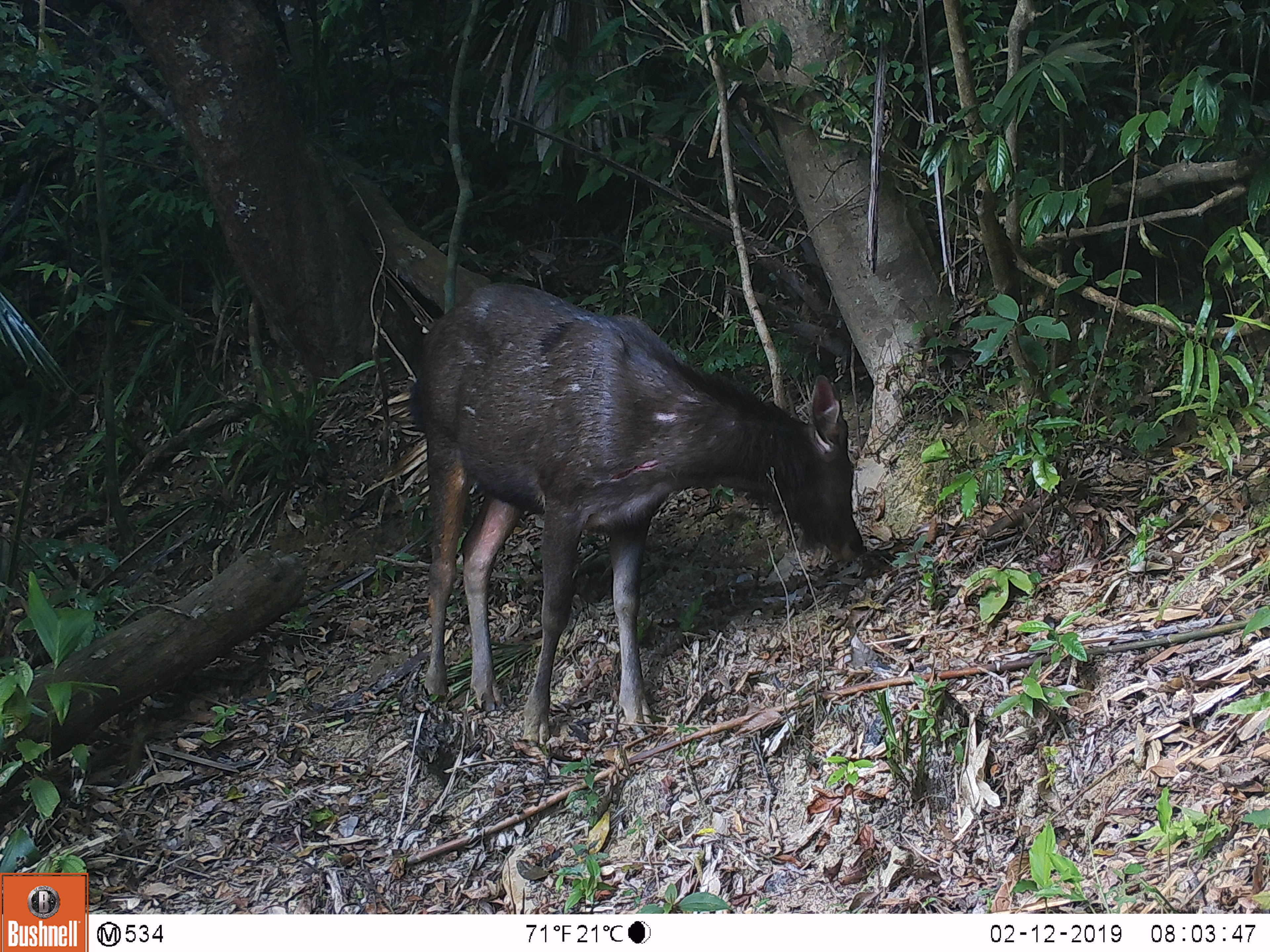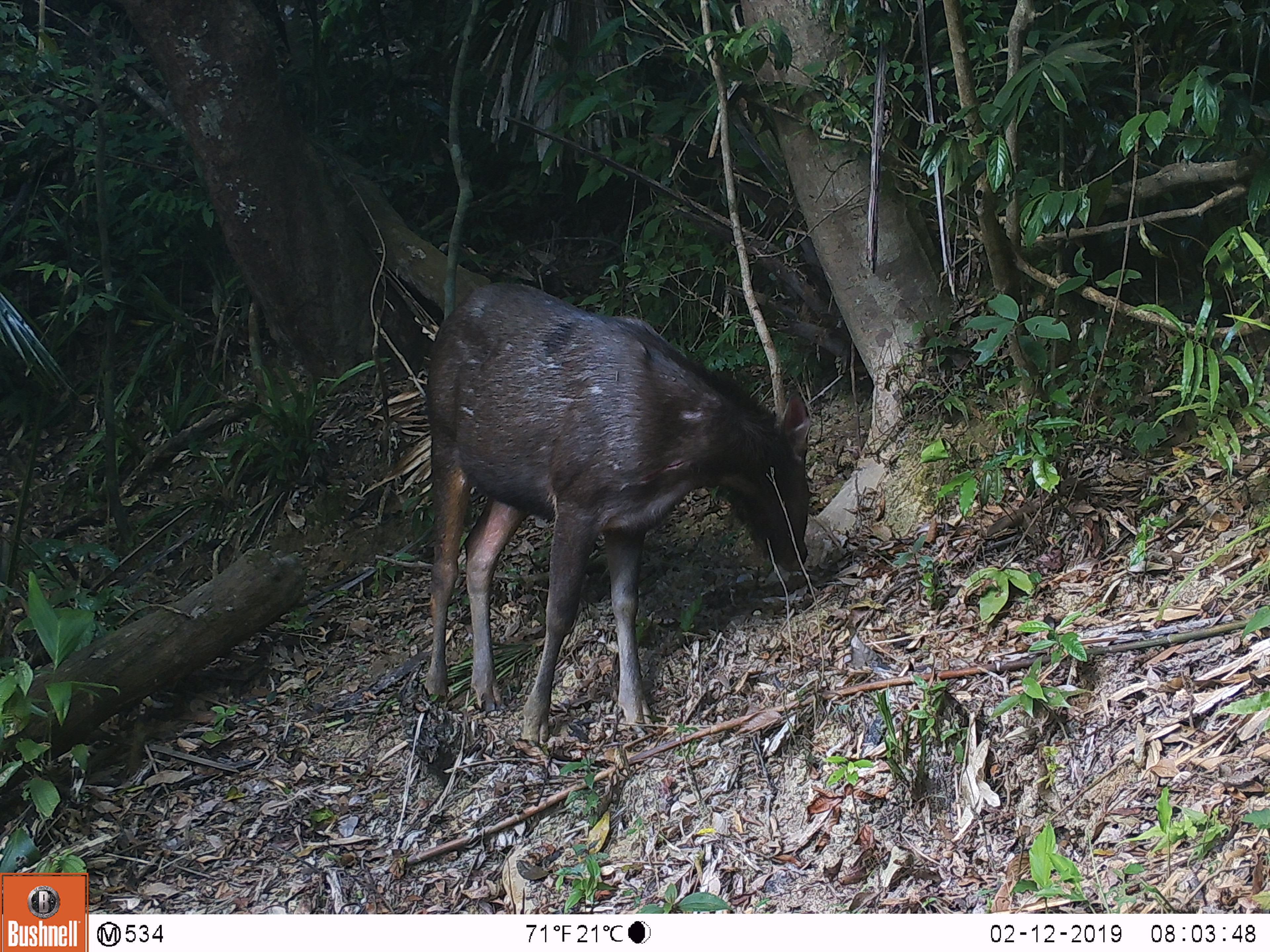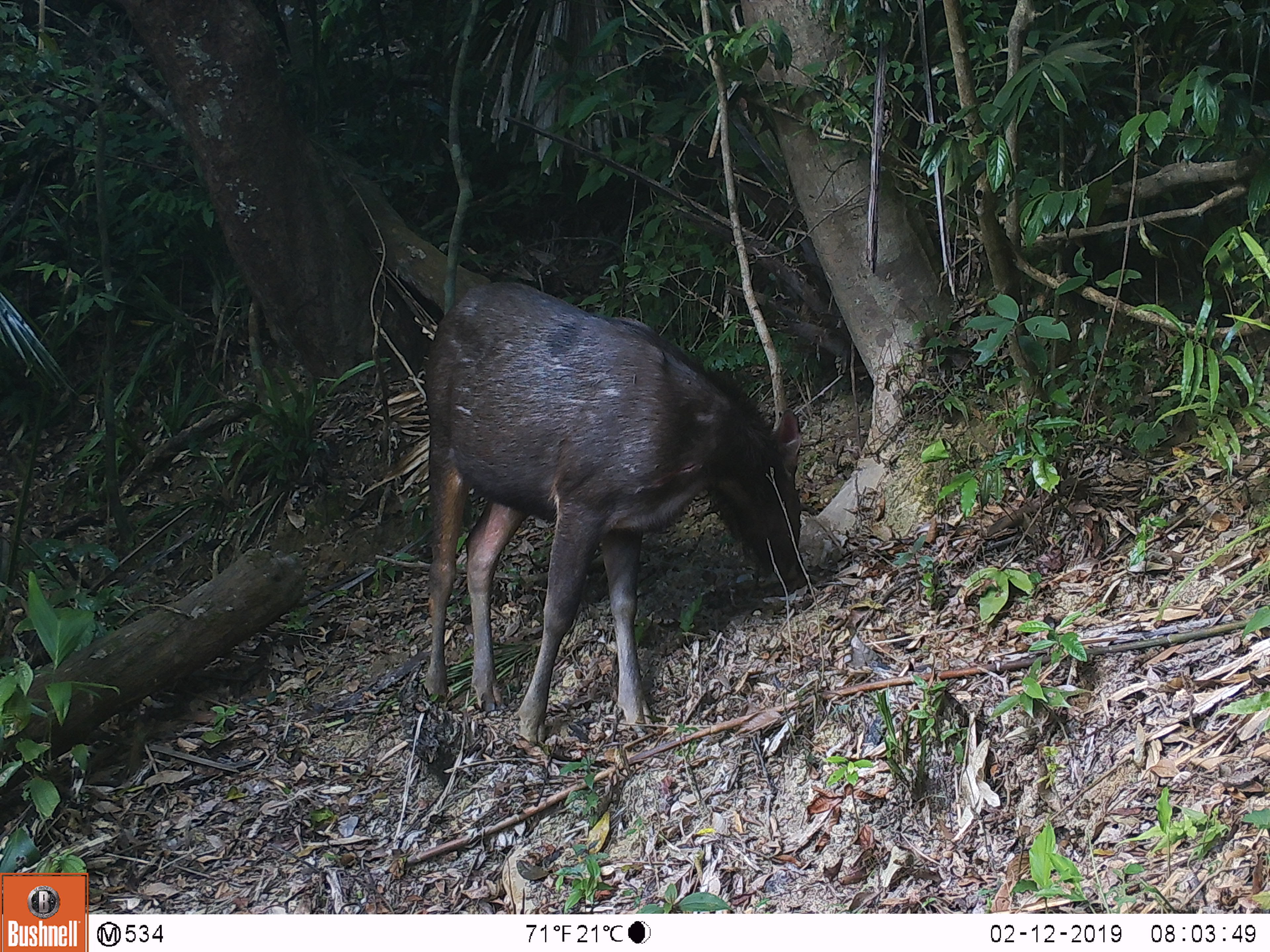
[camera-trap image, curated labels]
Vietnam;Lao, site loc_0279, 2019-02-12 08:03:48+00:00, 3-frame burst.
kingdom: Animalia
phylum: Chordata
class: Mammalia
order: Artiodactyla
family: Cervidae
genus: Rusa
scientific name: Rusa unicolor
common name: sambar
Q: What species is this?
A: Sambar (Rusa unicolor).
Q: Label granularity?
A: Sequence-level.